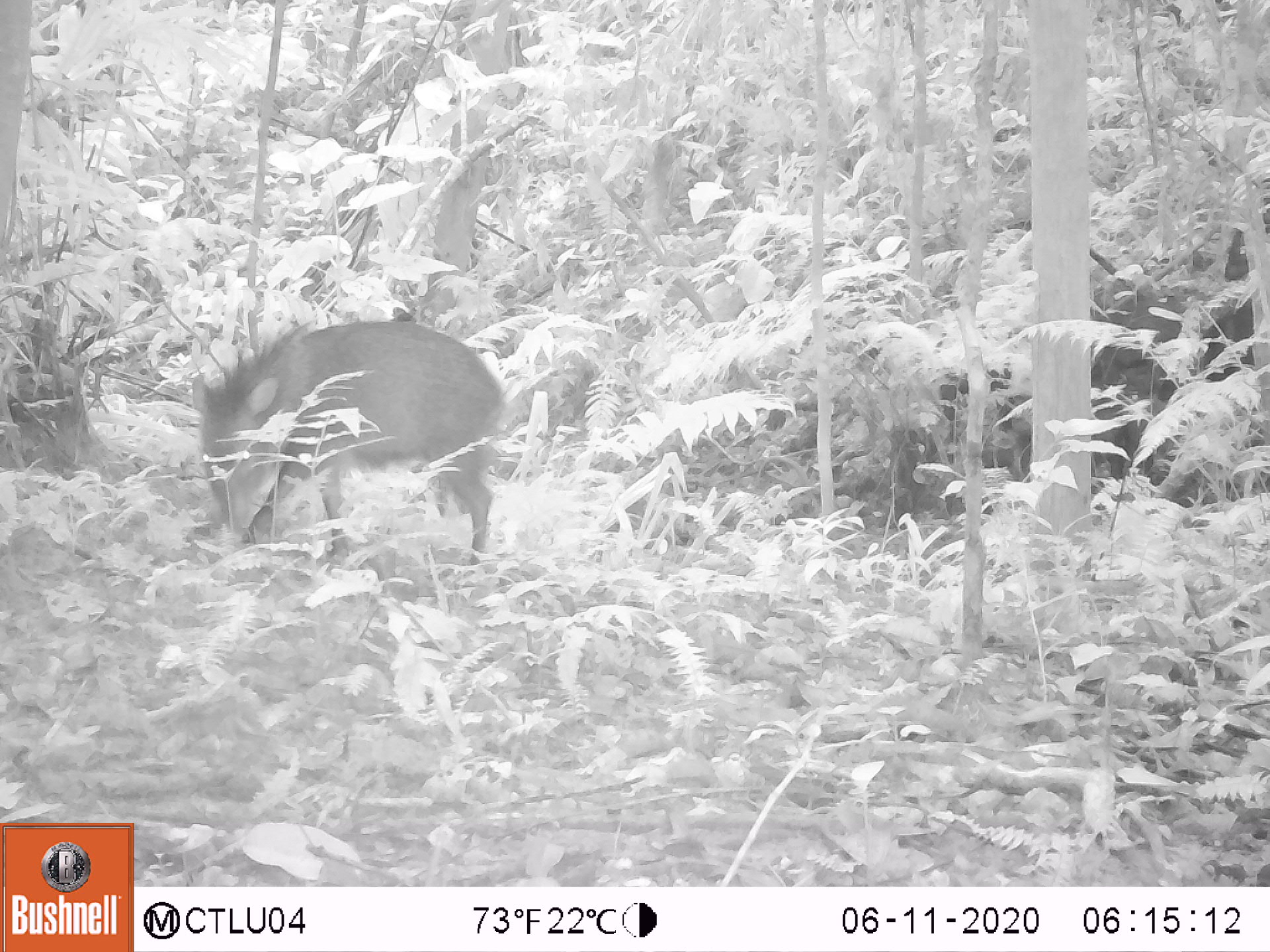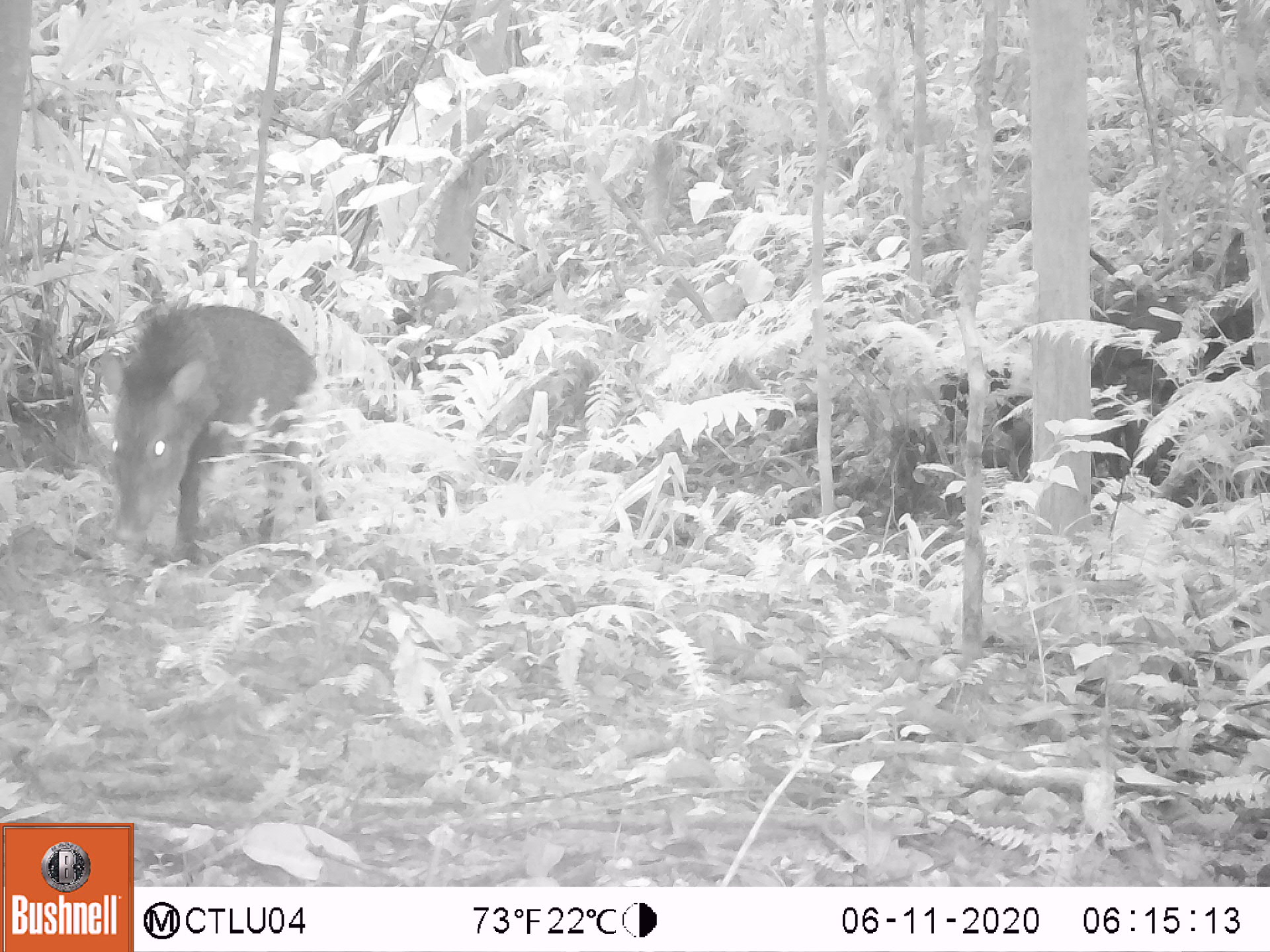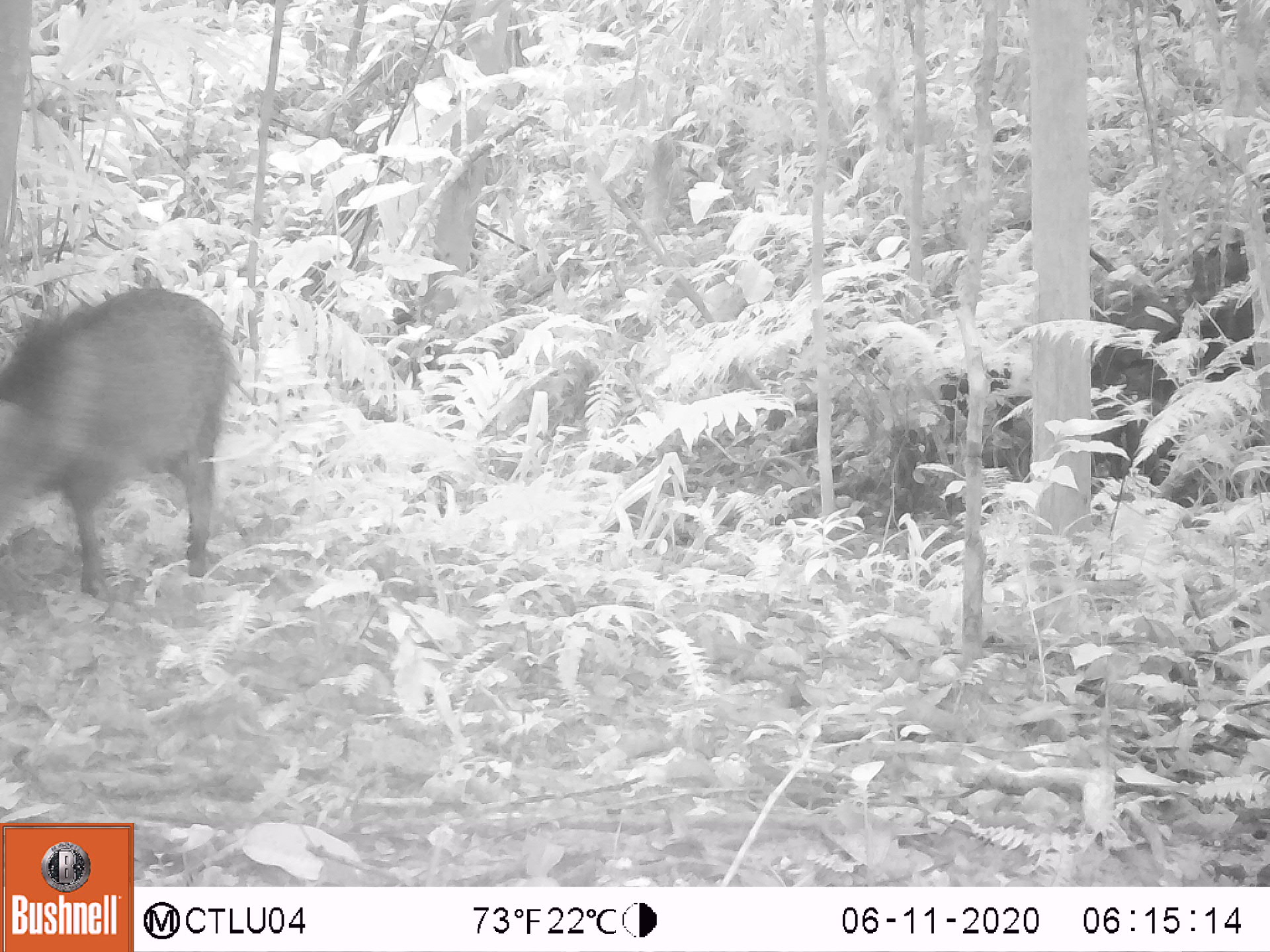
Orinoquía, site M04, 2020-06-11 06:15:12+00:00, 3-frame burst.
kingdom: Animalia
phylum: Chordata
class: Mammalia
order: Artiodactyla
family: Tayassuidae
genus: Pecari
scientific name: Pecari tajacu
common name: collared peccary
Collared peccary (Pecari tajacu).